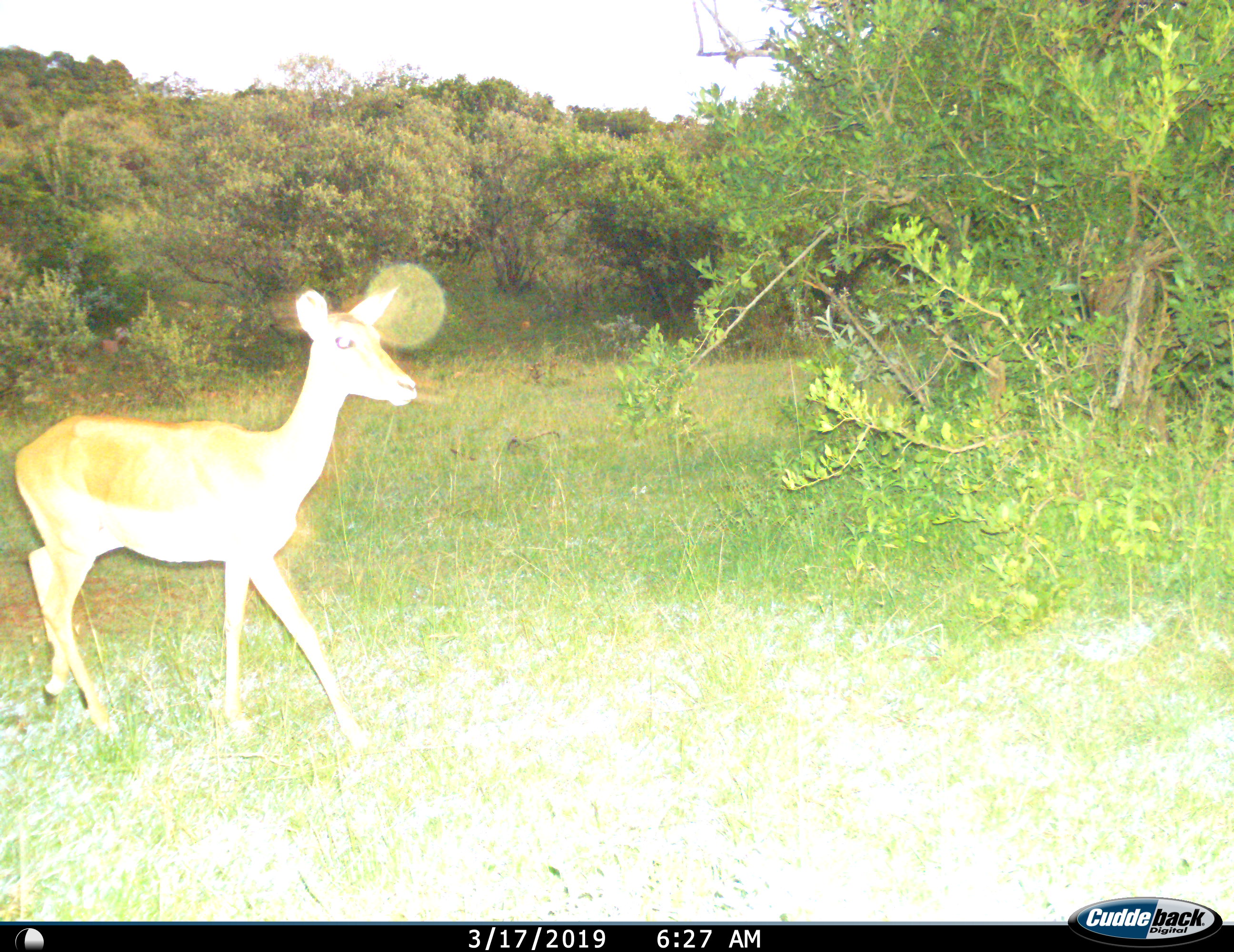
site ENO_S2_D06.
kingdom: Animalia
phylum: Chordata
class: Mammalia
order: Artiodactyla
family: Bovidae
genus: Aepyceros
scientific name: Aepyceros melampus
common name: impala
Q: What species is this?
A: Impala (Aepyceros melampus).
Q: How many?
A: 1.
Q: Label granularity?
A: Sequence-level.